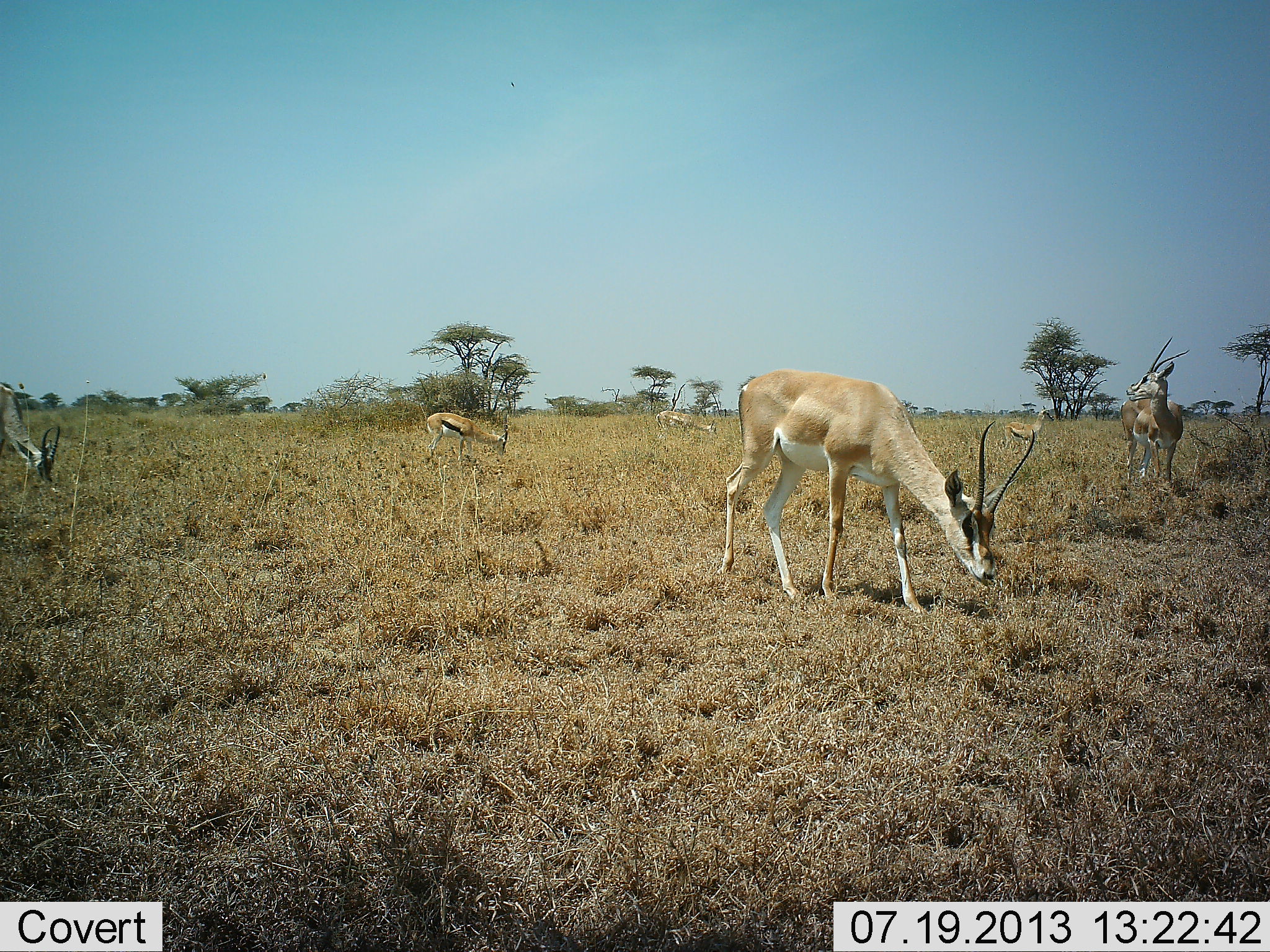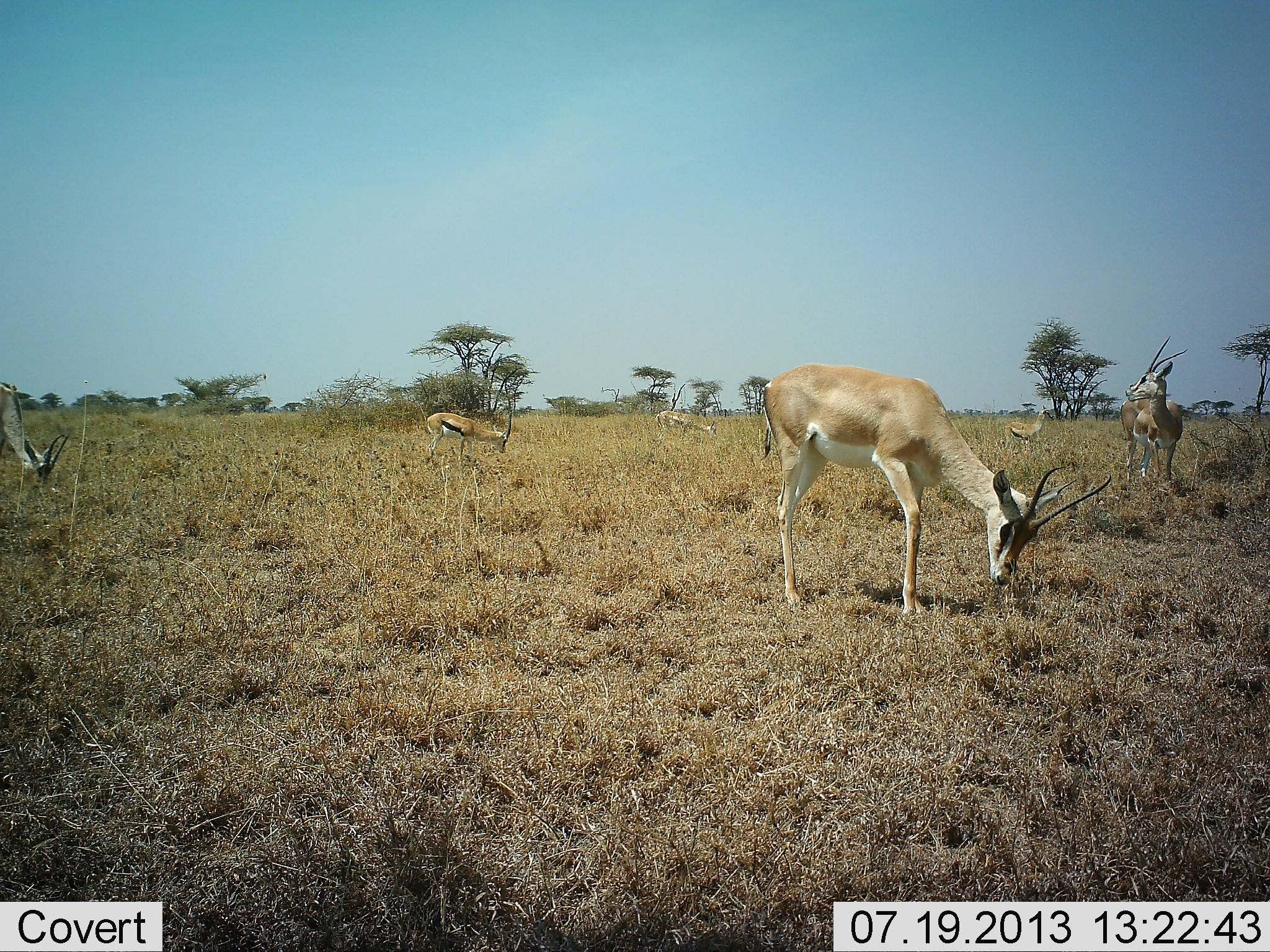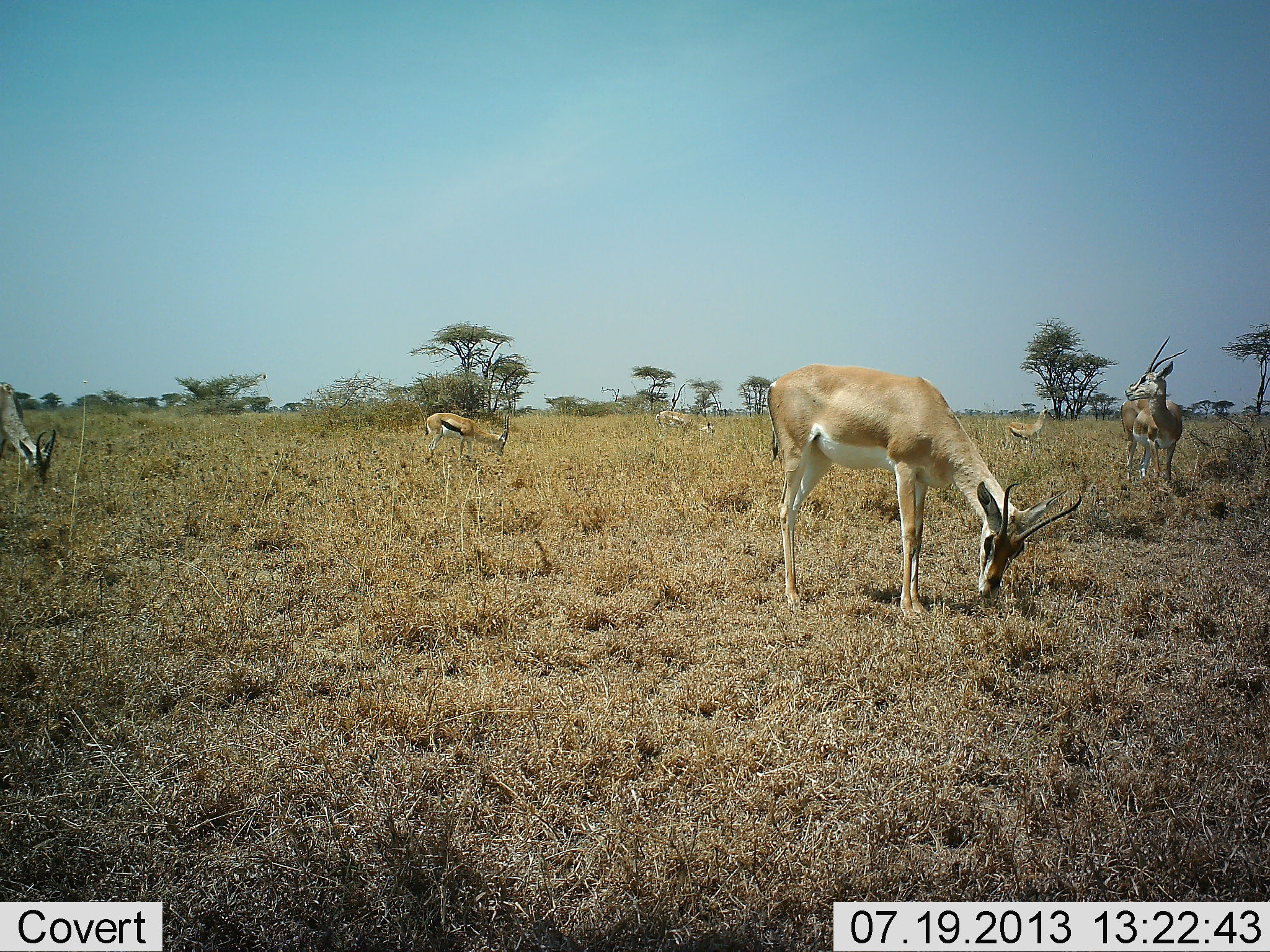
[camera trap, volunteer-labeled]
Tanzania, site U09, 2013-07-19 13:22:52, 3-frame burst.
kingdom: Animalia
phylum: Chordata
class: Mammalia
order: Artiodactyla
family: Bovidae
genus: Nanger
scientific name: Nanger granti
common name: grant's gazelle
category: gazellegrants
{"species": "gazellegrants (grant's gazelle) (Nanger granti)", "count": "4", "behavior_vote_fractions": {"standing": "71%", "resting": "0%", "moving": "17%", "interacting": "4%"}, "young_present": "0%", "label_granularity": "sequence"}